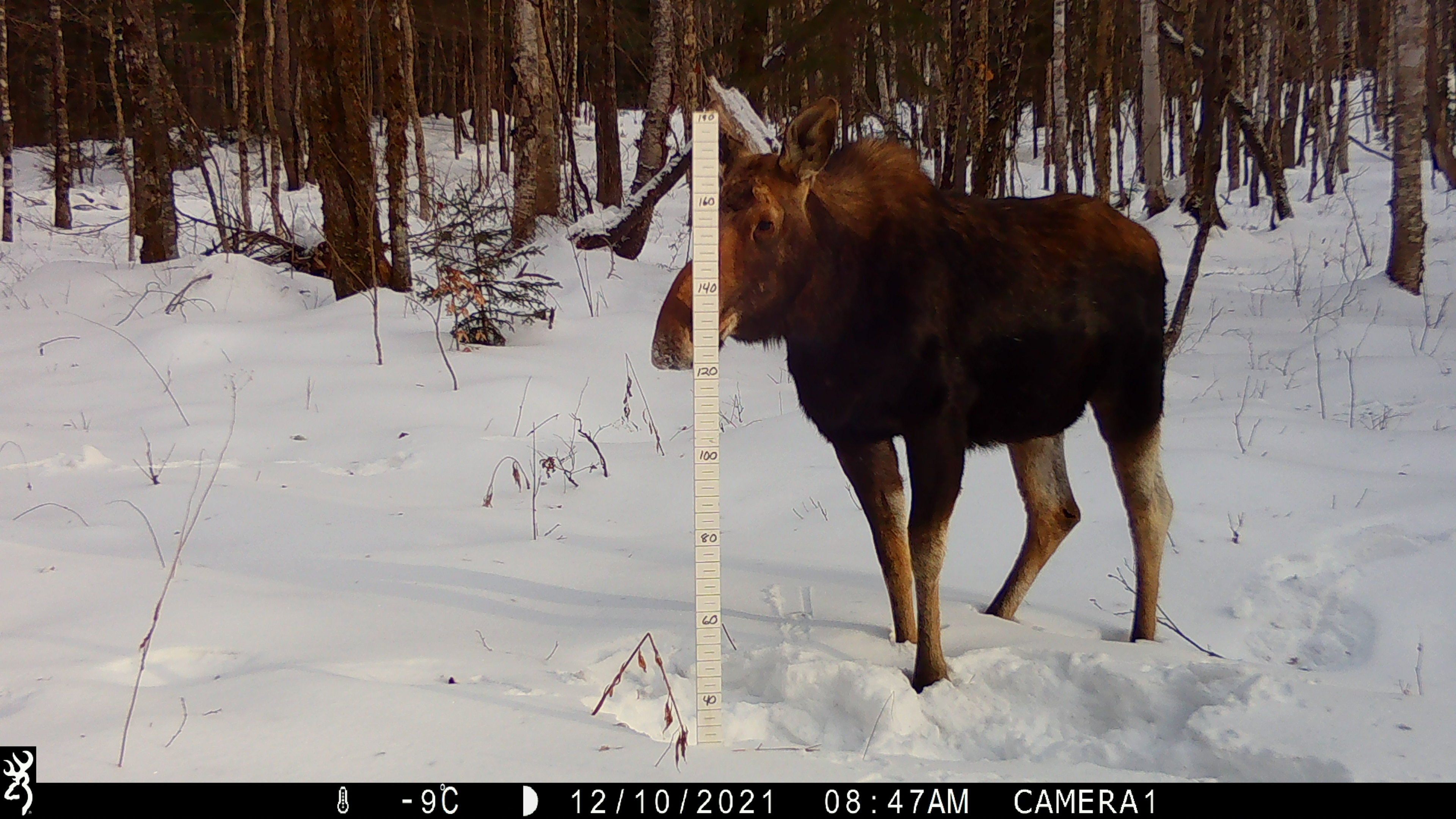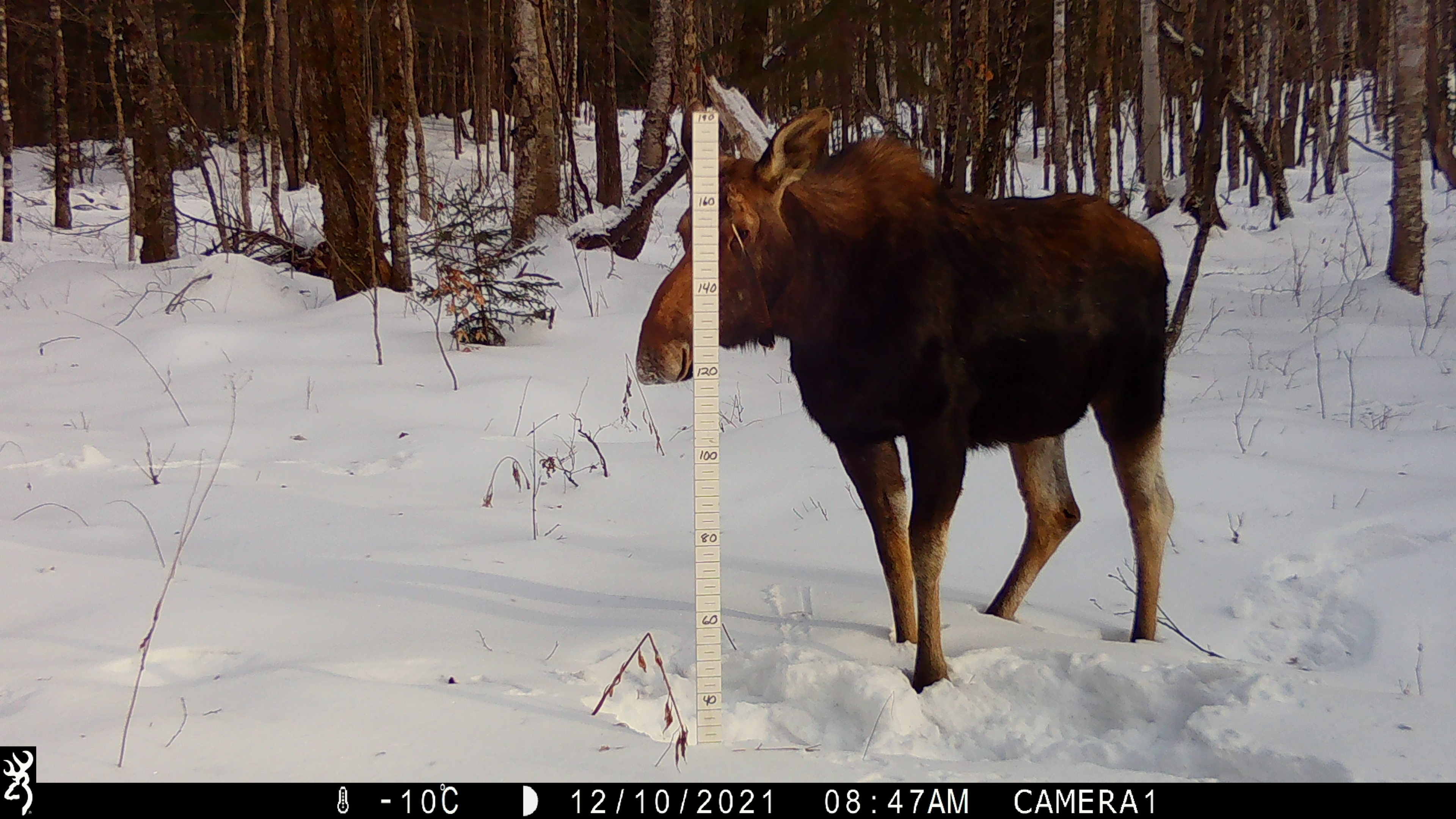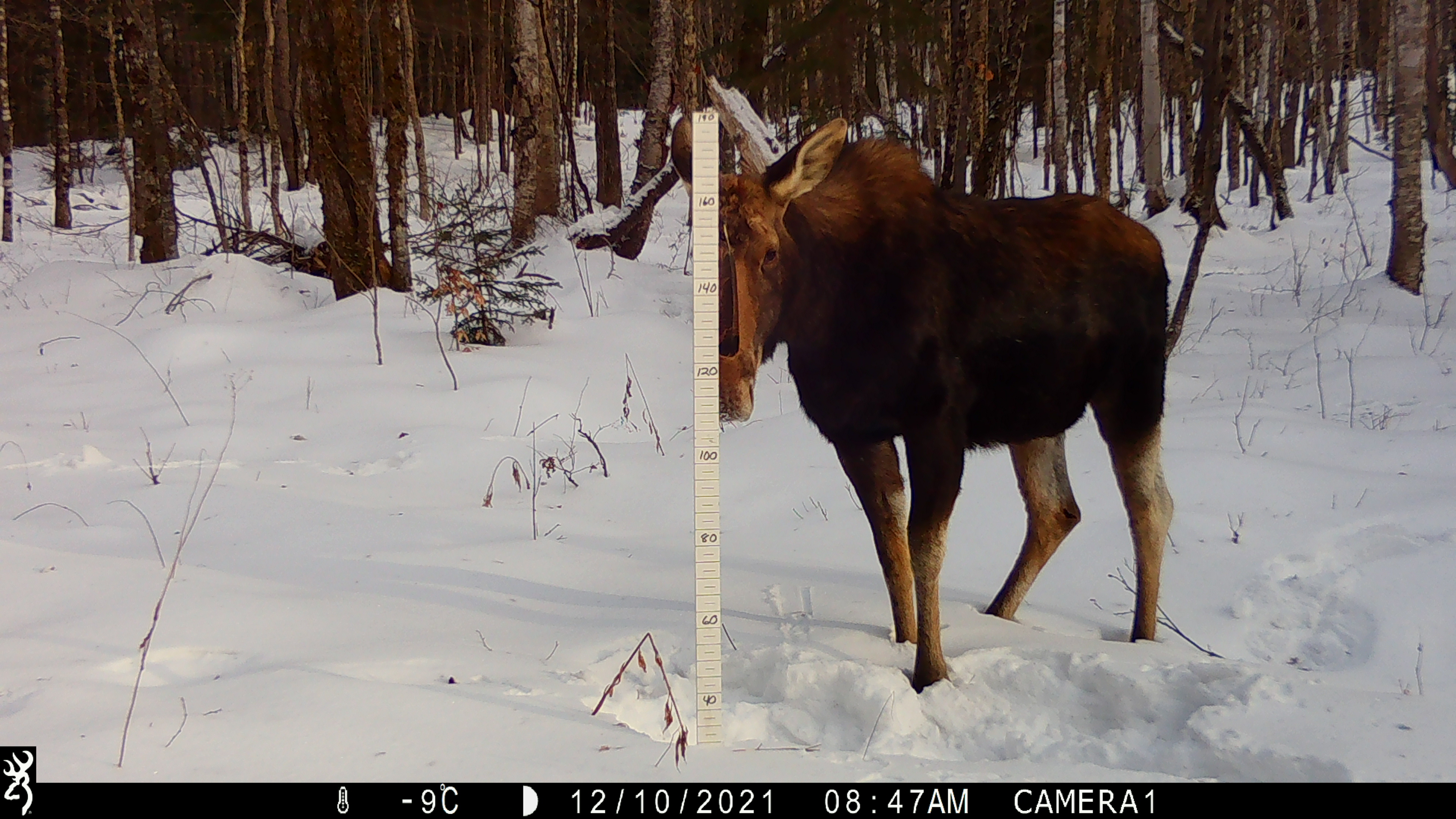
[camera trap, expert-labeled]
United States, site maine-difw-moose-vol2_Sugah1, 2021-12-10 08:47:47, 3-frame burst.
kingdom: Animalia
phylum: Chordata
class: Mammalia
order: Artiodactyla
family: Cervidae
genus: Alces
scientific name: Alces alces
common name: moose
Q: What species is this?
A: Moose (Alces alces).